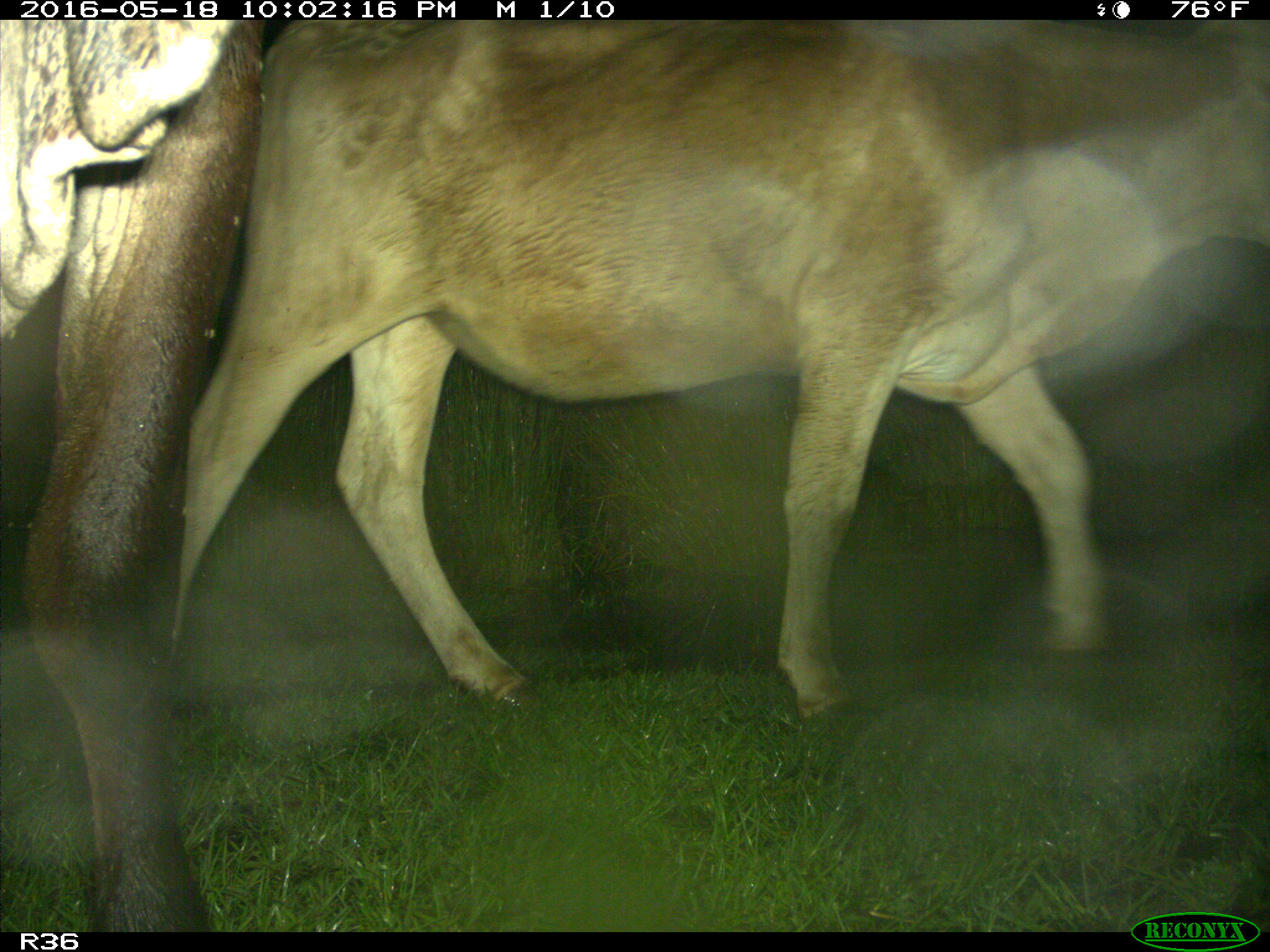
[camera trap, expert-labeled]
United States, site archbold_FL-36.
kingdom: Animalia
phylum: Chordata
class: Mammalia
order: Artiodactyla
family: Bovidae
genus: Bos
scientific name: Bos taurus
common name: domestic cow